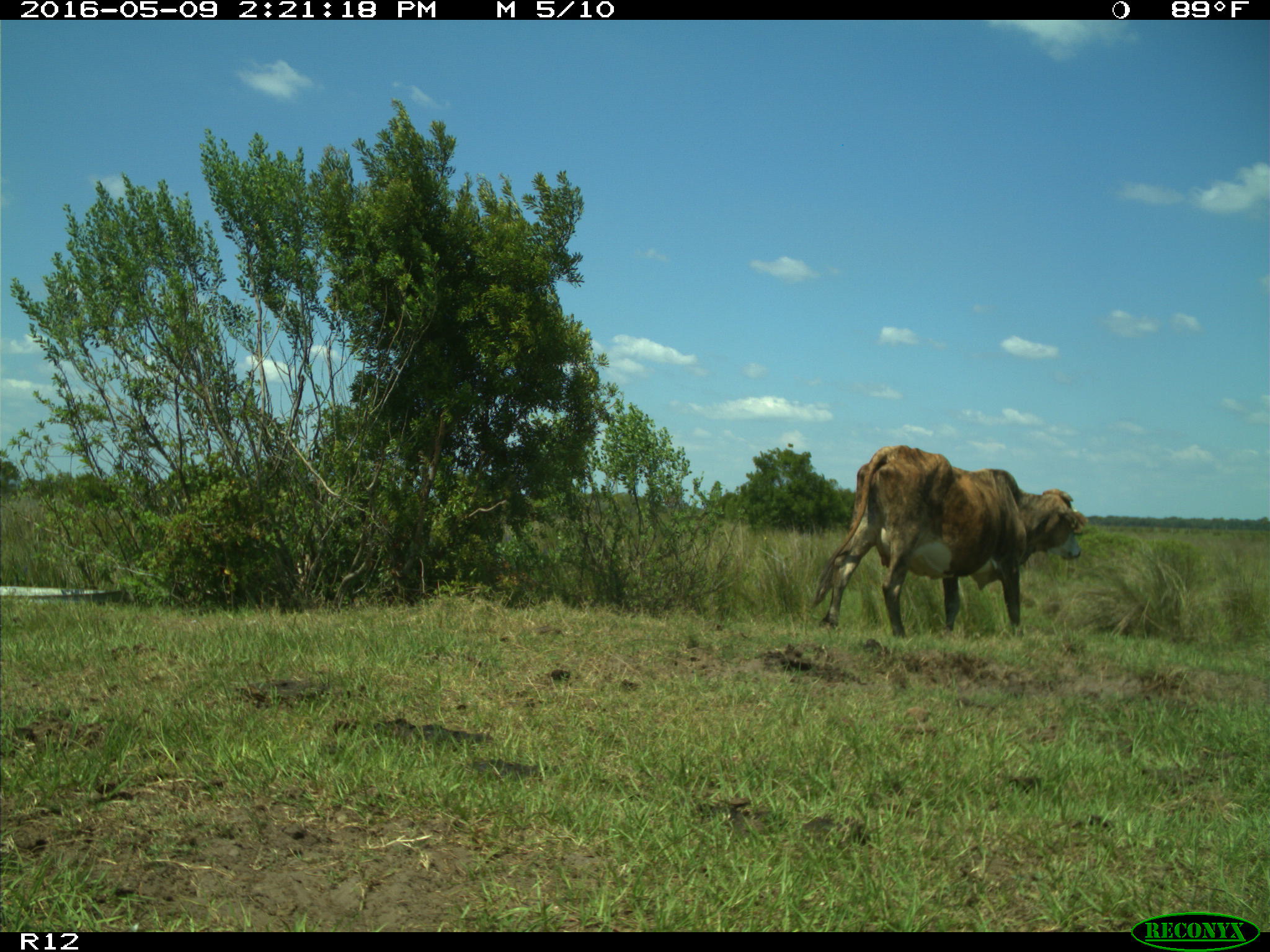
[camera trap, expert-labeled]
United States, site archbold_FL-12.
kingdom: Animalia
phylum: Chordata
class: Mammalia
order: Artiodactyla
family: Bovidae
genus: Bos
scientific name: Bos taurus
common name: domestic cow